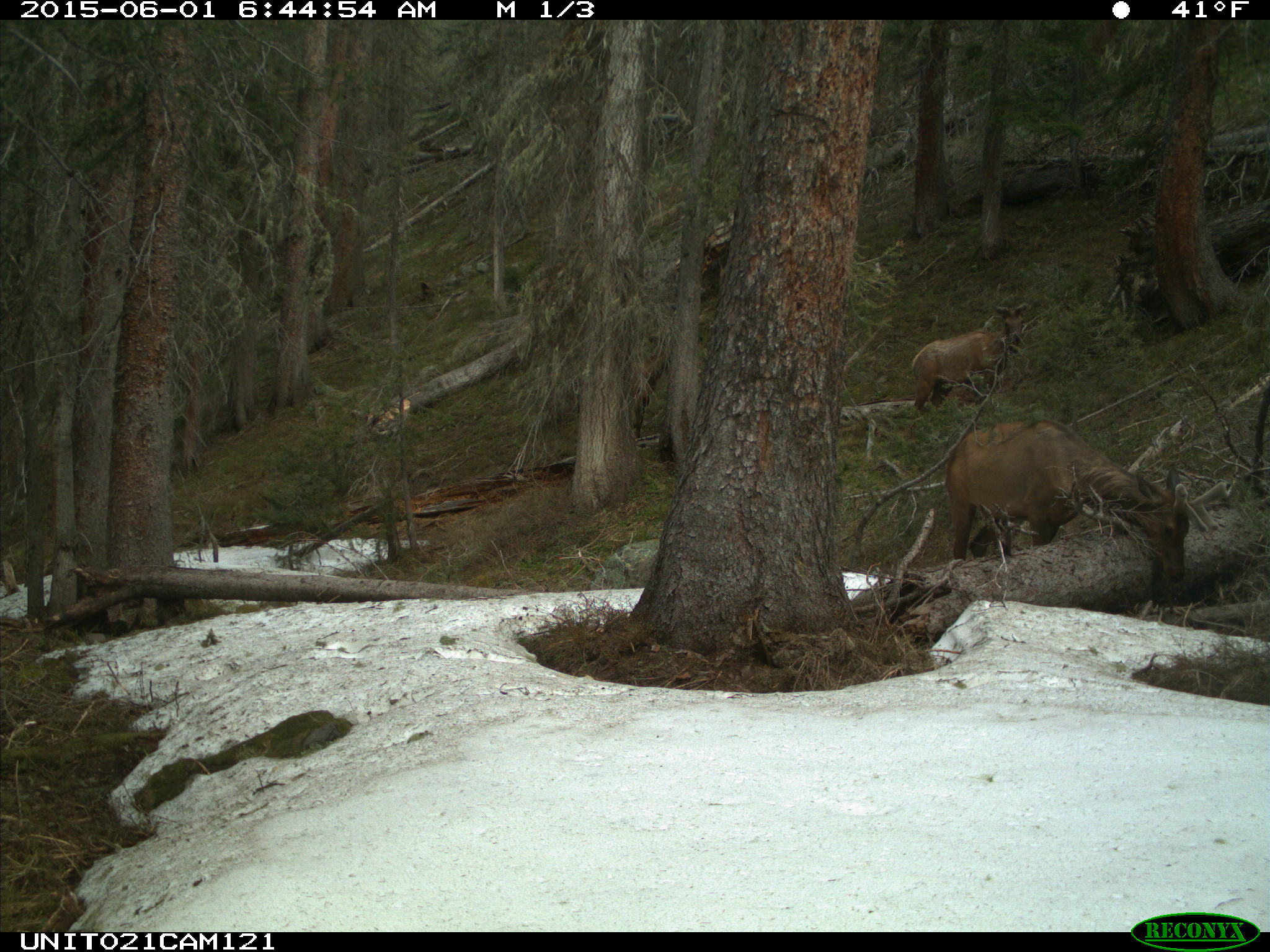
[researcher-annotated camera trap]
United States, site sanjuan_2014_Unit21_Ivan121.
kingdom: Animalia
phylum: Chordata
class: Mammalia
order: Artiodactyla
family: Cervidae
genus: Cervus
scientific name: Cervus elaphus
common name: red deer